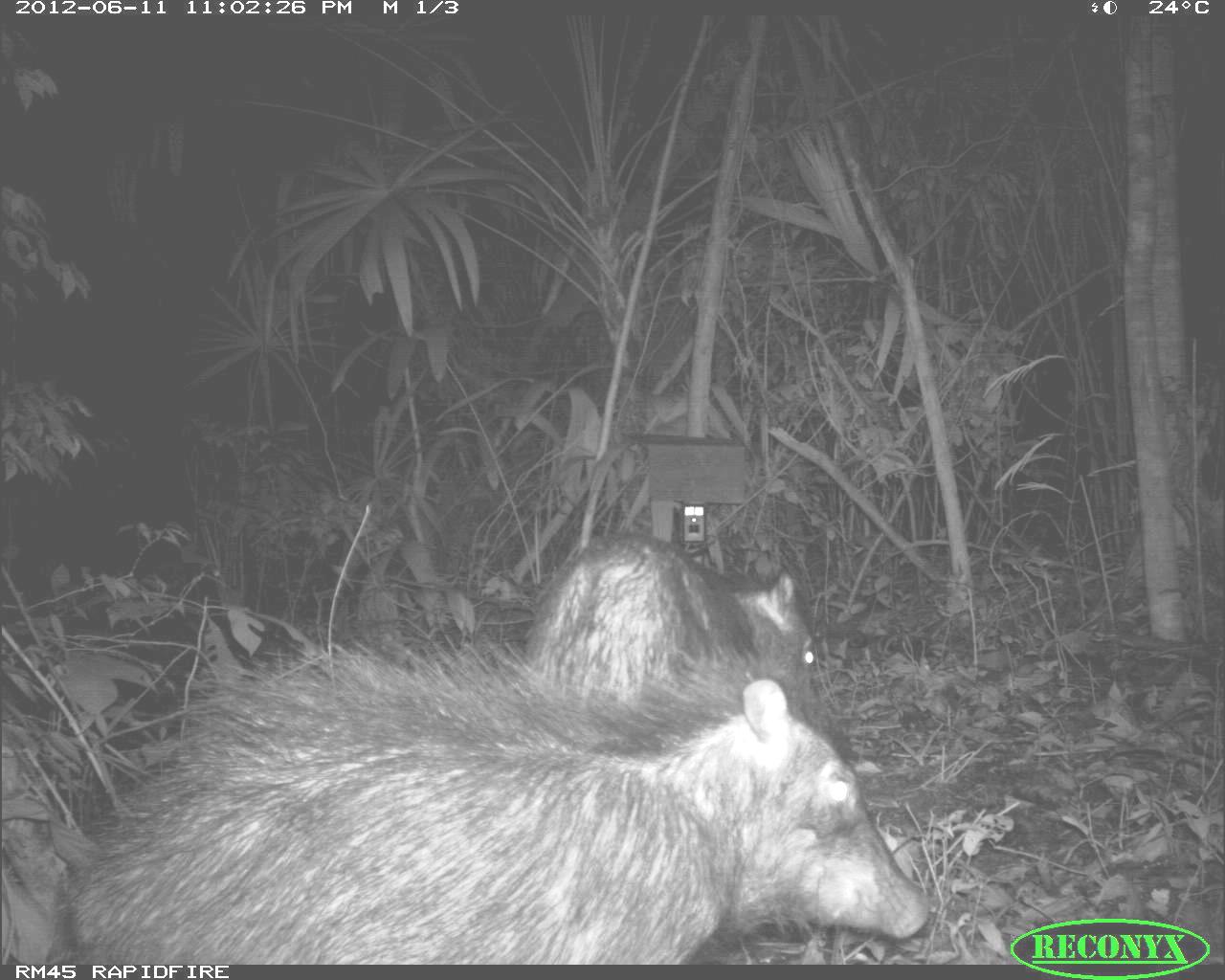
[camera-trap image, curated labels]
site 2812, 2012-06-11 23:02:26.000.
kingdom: Animalia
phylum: Chordata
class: Mammalia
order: Artiodactyla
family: Tayassuidae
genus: Tayassu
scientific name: Tayassu pecari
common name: white-lipped peccary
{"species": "Tayassu pecari (white-lipped peccary)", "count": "18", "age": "adult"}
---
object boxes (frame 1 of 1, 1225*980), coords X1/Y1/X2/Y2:
tayassu pecari: 55/629/928/964; 526/529/829/762